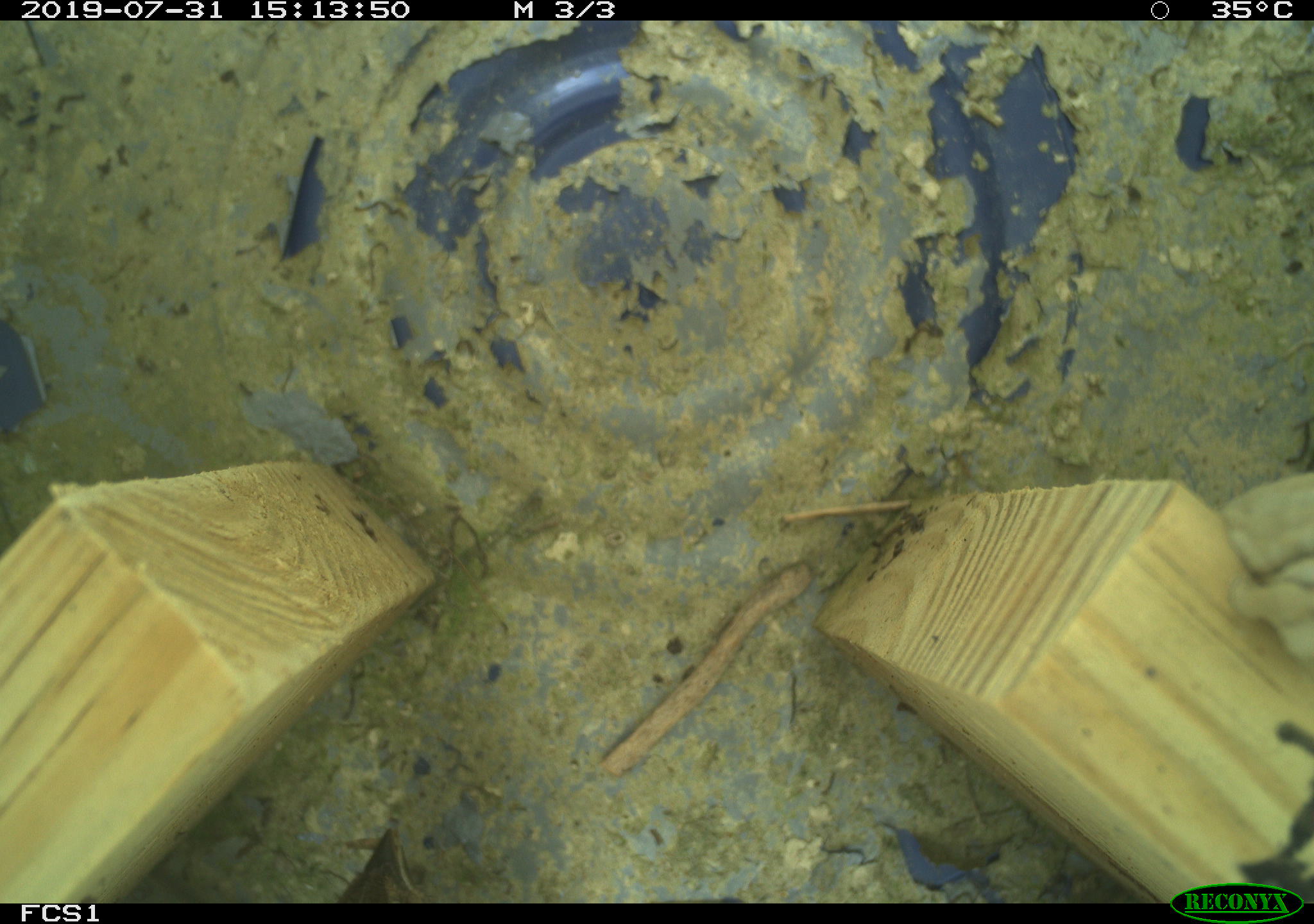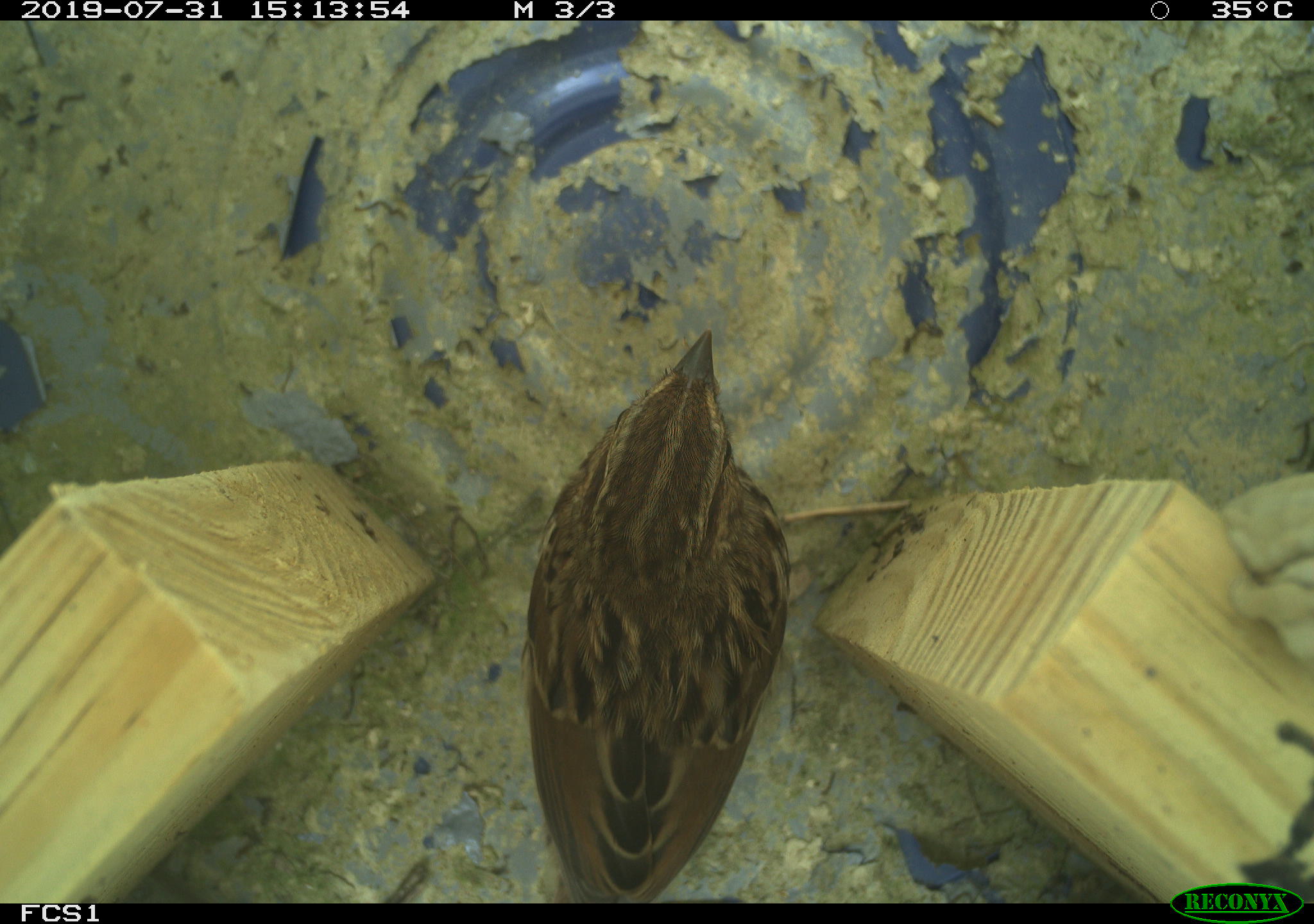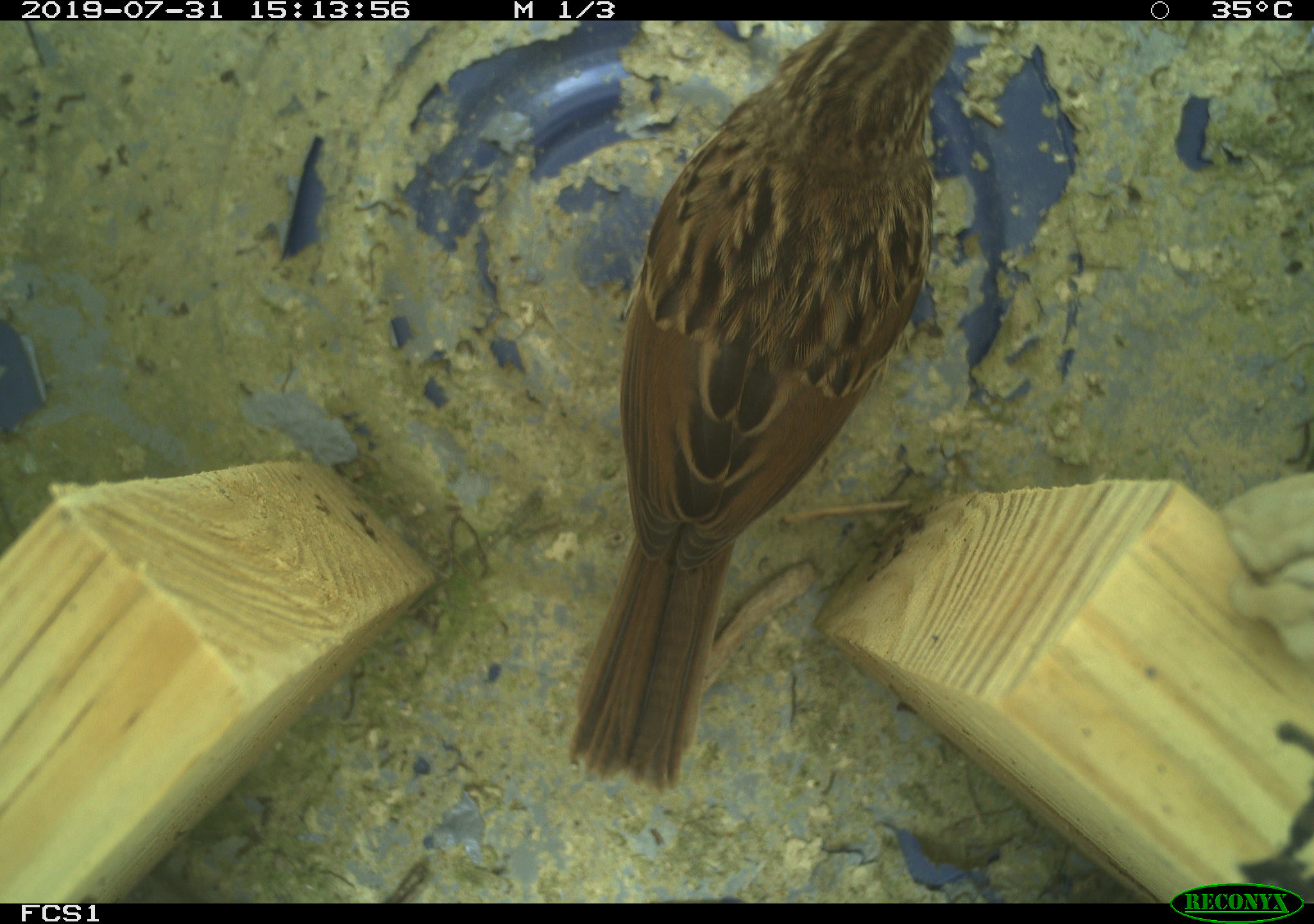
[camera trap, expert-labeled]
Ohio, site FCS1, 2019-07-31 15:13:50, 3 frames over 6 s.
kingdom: Animalia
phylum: Chordata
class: Aves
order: Passeriformes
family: Passerellidae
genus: Melospiza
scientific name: Melospiza melodia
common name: song sparrow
Song sparrow (Melospiza melodia).